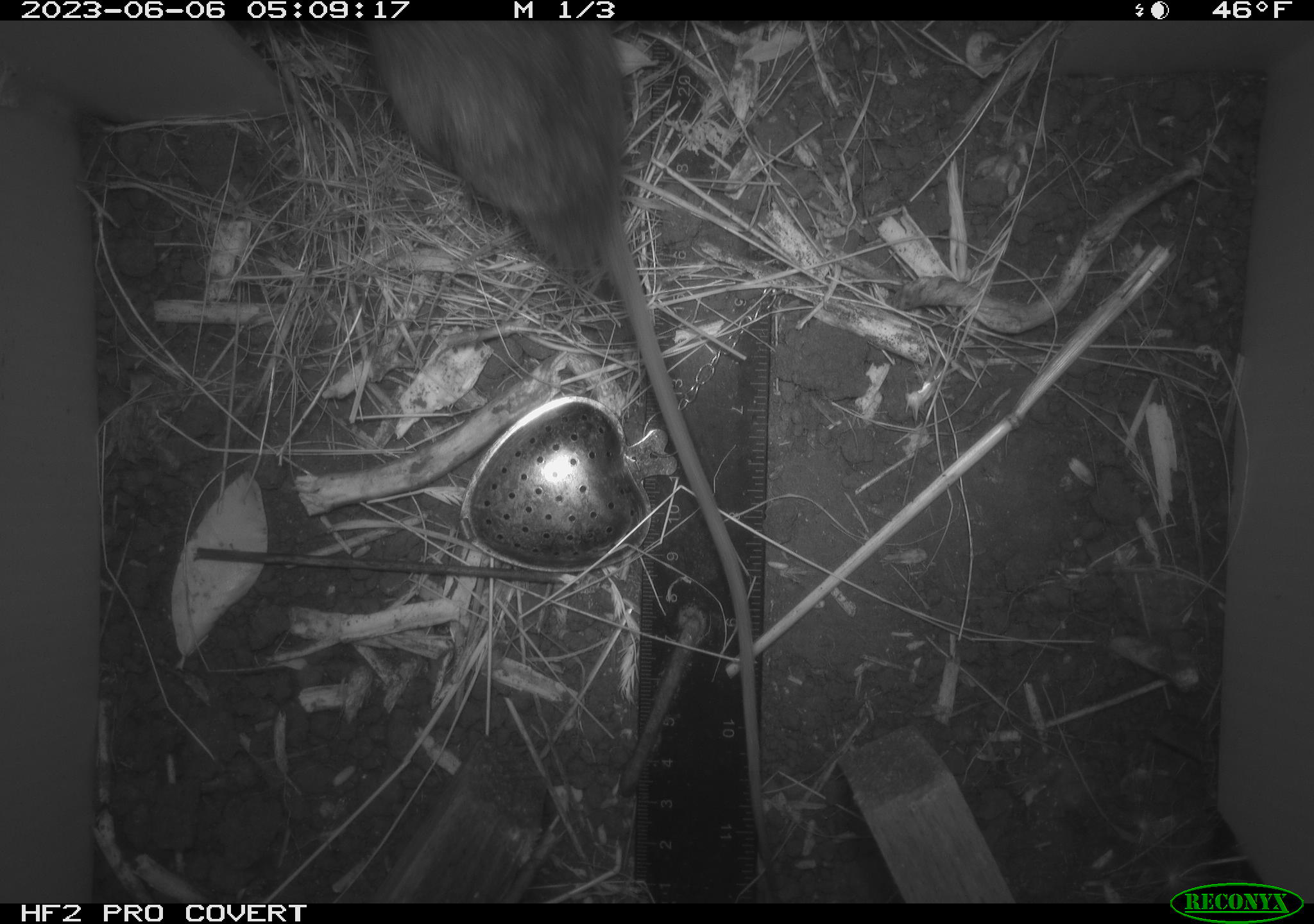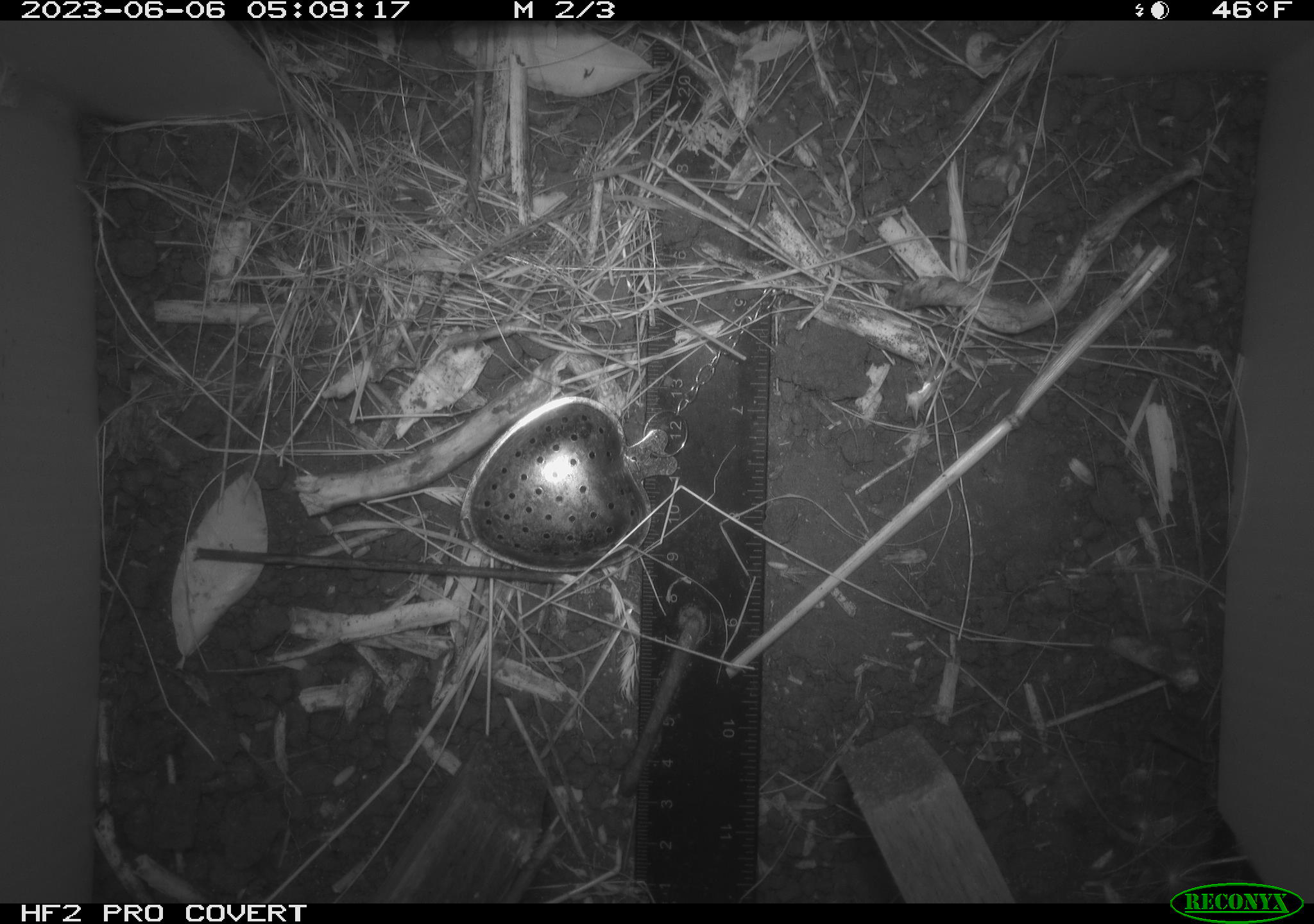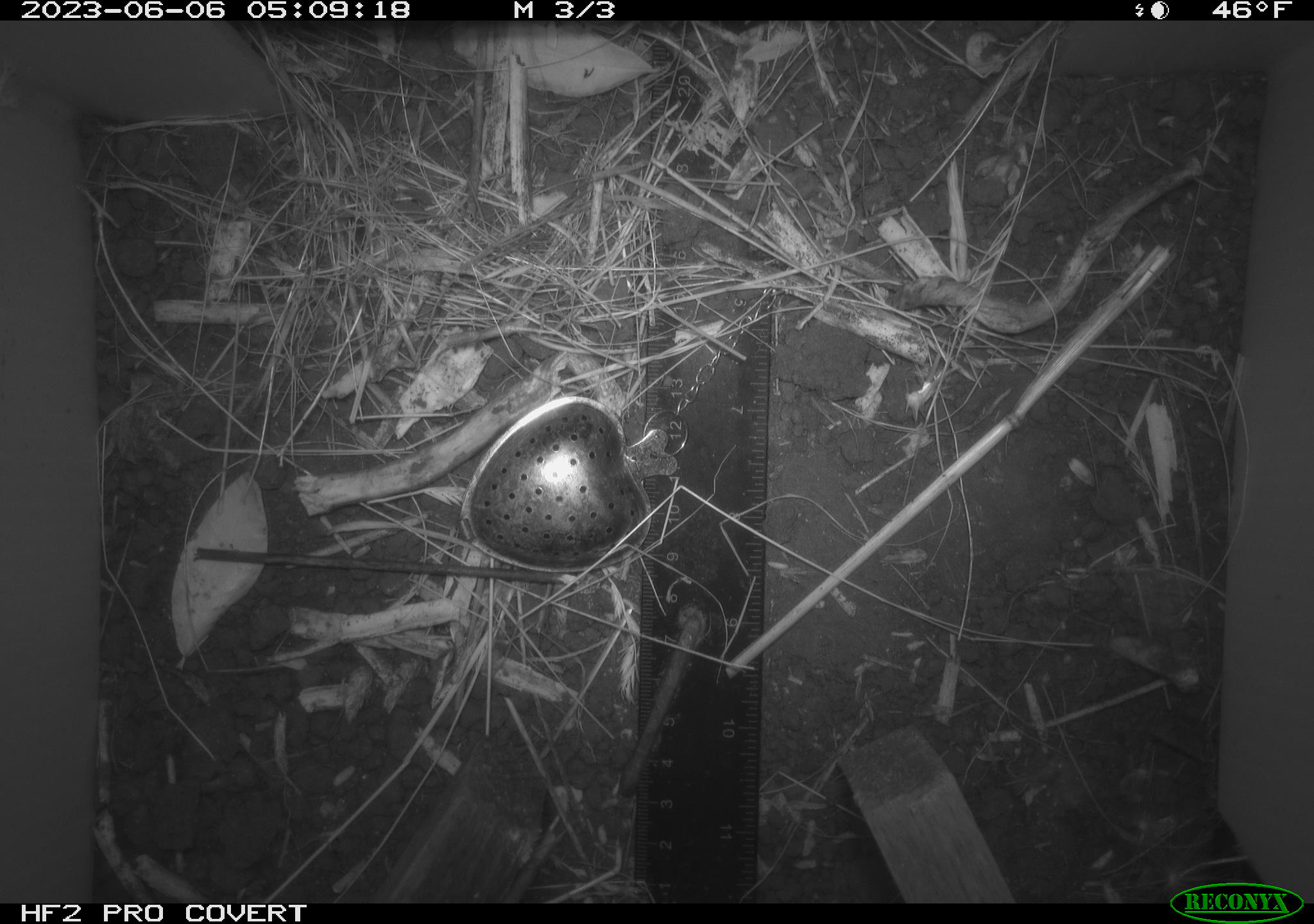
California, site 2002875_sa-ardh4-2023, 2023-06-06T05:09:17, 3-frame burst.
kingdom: Animalia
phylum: Chordata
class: Mammalia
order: Rodentia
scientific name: Rodentia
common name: mouse species